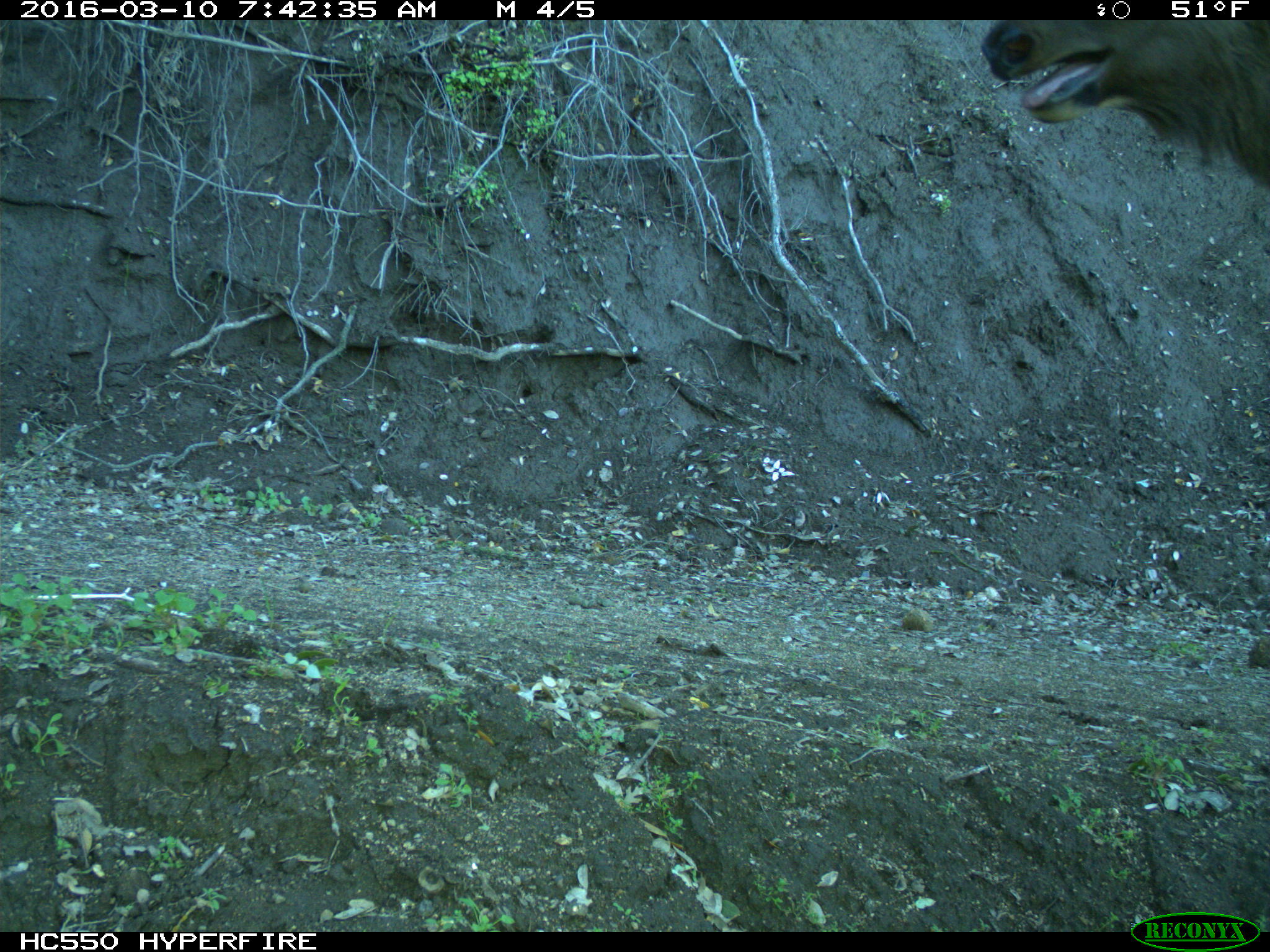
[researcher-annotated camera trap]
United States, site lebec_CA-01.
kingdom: Animalia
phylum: Chordata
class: Mammalia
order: Artiodactyla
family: Cervidae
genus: Cervus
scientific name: Cervus canadensis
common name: elk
Cervus canadensis (elk).